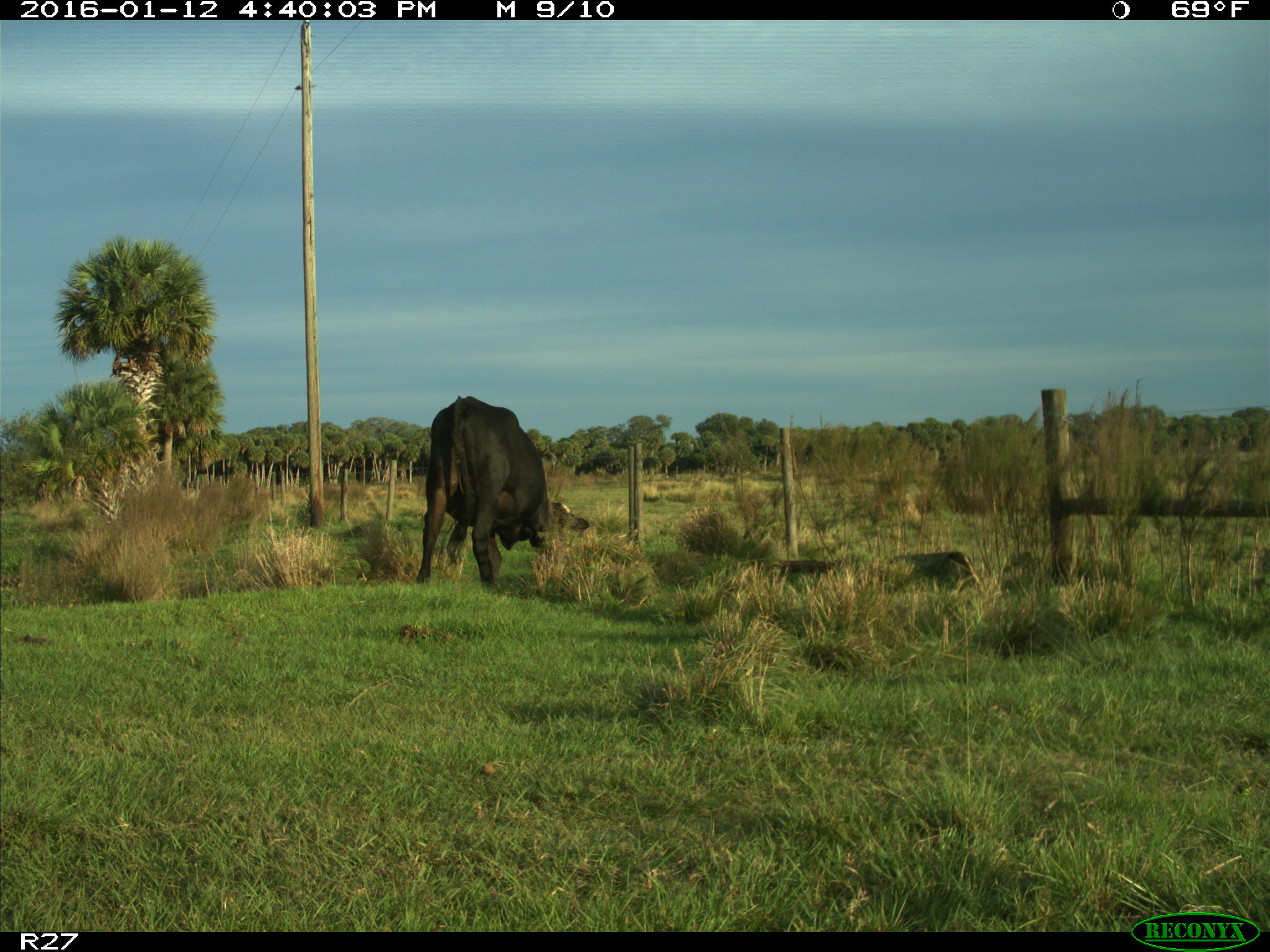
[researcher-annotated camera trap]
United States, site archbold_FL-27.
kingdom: Animalia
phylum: Chordata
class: Mammalia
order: Artiodactyla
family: Bovidae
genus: Bos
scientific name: Bos taurus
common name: domestic cow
Bos taurus (domestic cow).